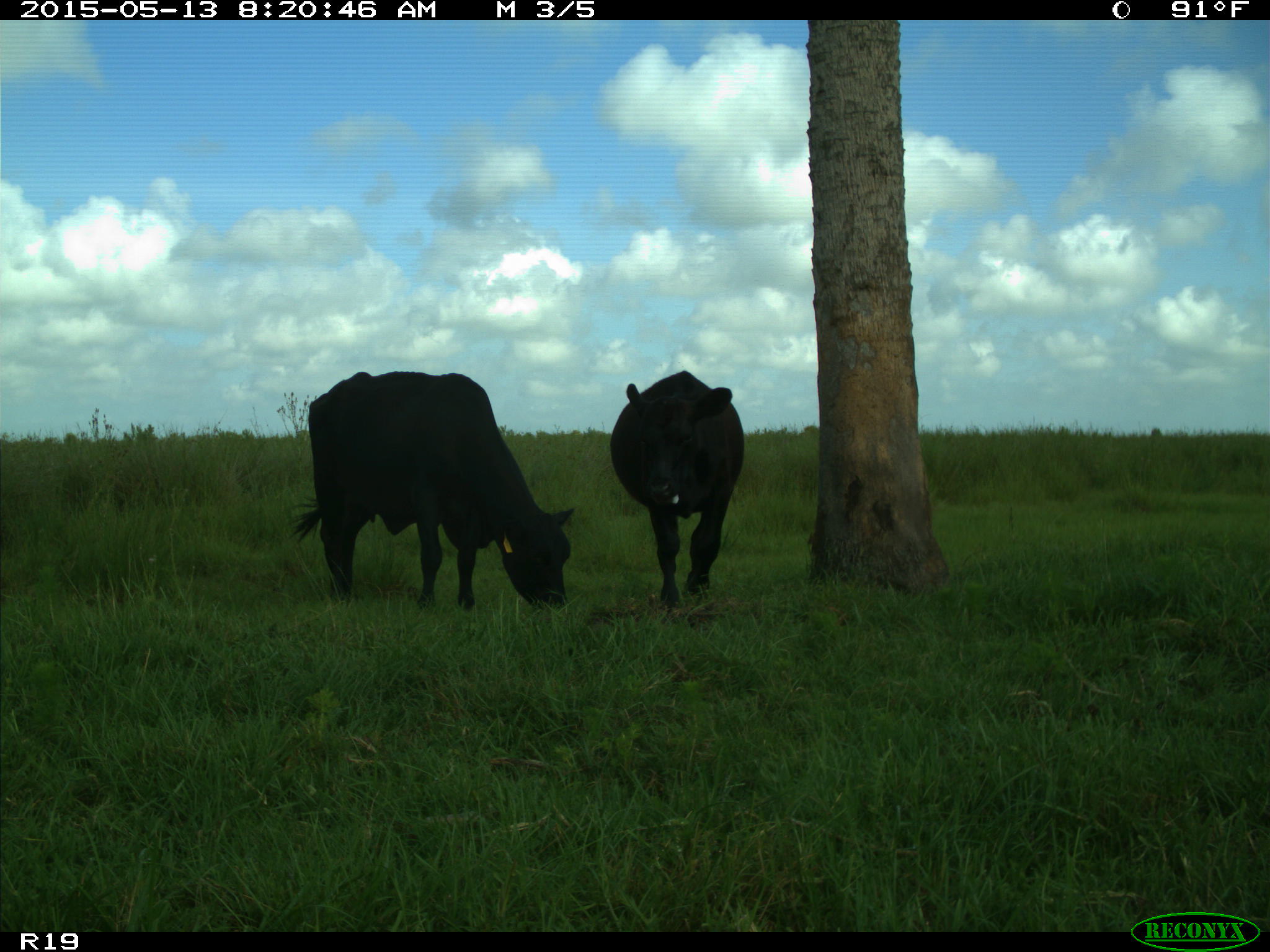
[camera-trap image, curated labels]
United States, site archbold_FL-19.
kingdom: Animalia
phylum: Chordata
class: Mammalia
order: Artiodactyla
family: Bovidae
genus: Bos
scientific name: Bos taurus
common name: domestic cow